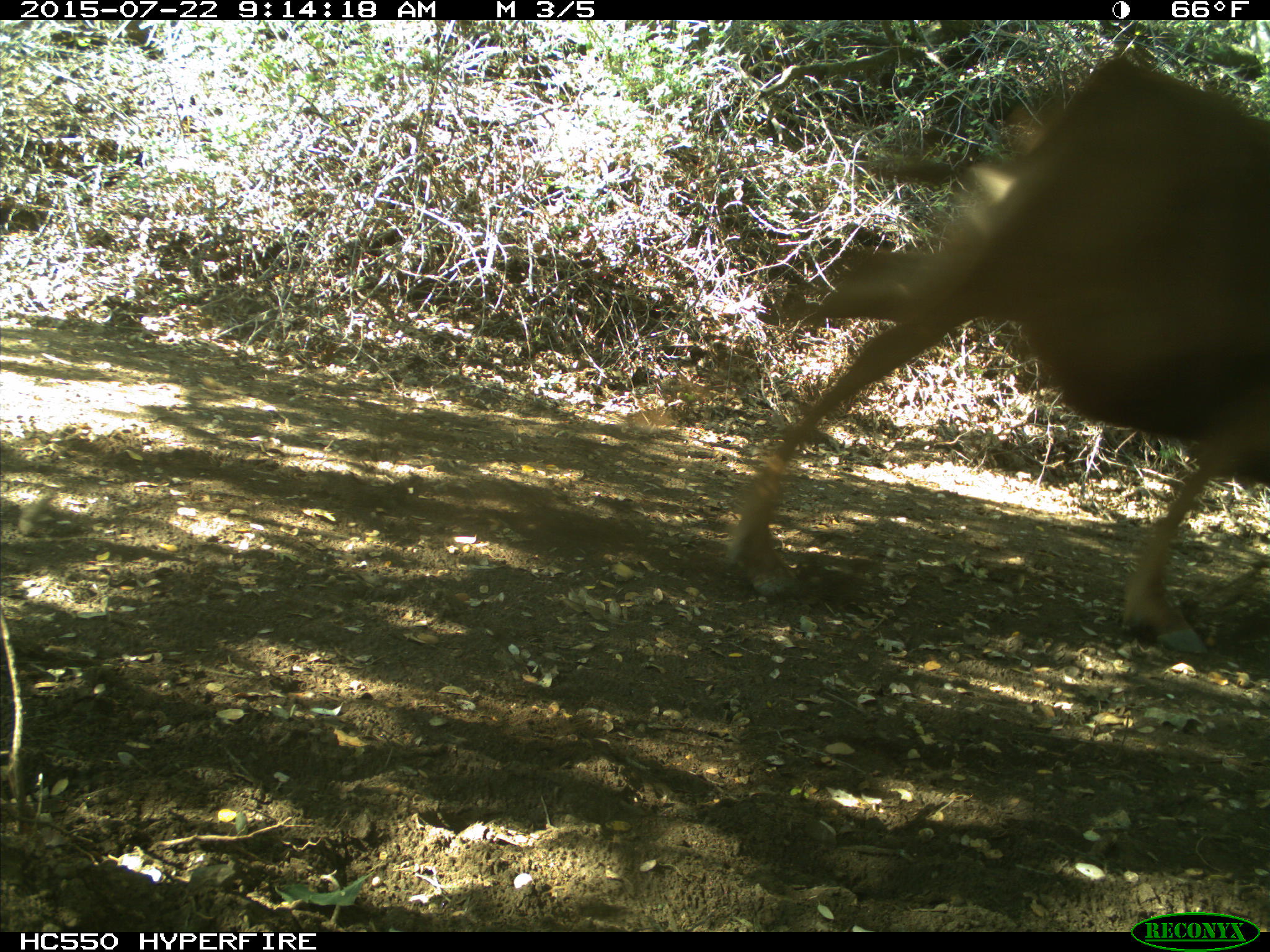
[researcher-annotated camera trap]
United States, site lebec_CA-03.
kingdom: Animalia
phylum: Chordata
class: Mammalia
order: Artiodactyla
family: Bovidae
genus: Bos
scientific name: Bos taurus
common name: domestic cow